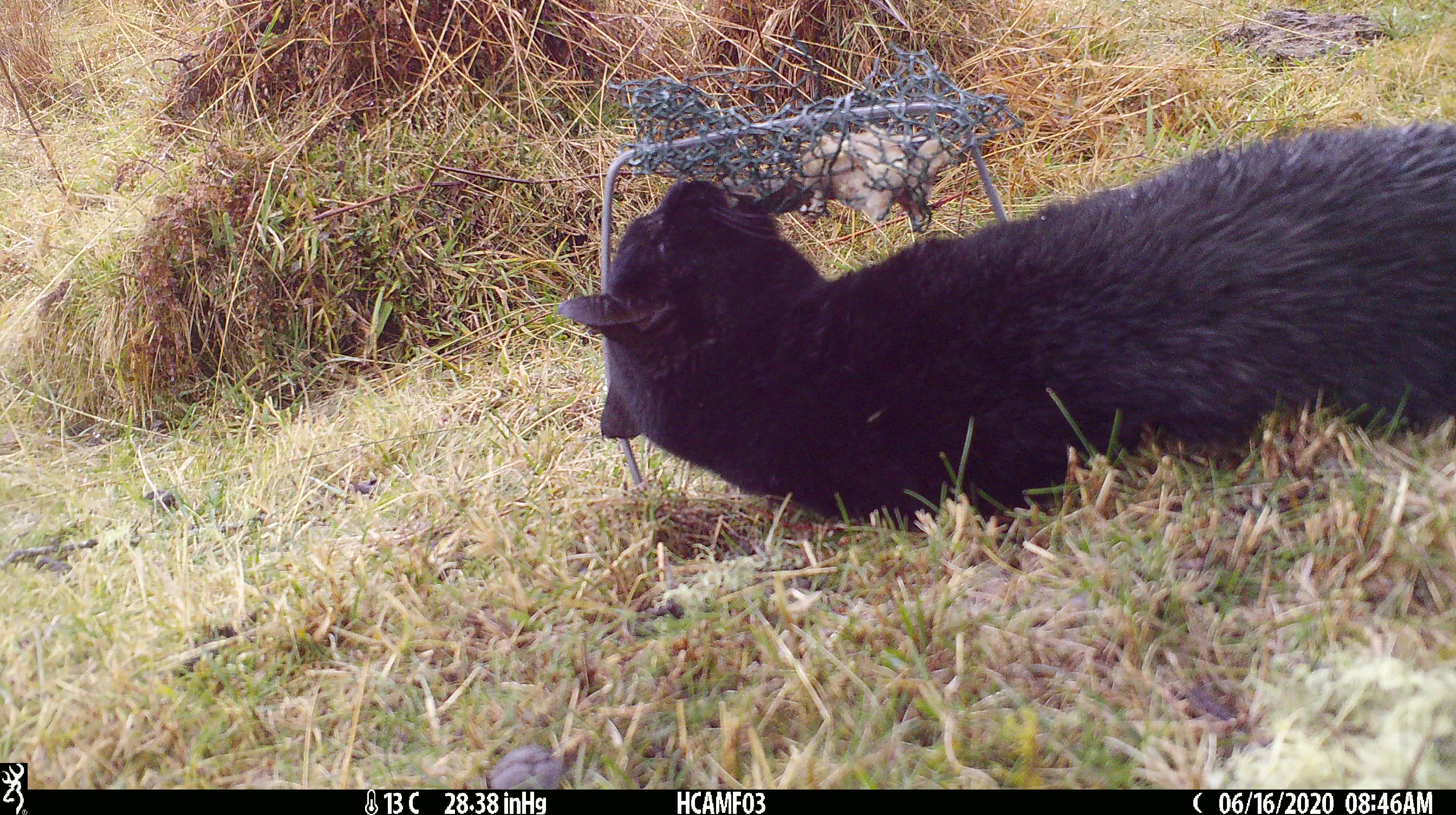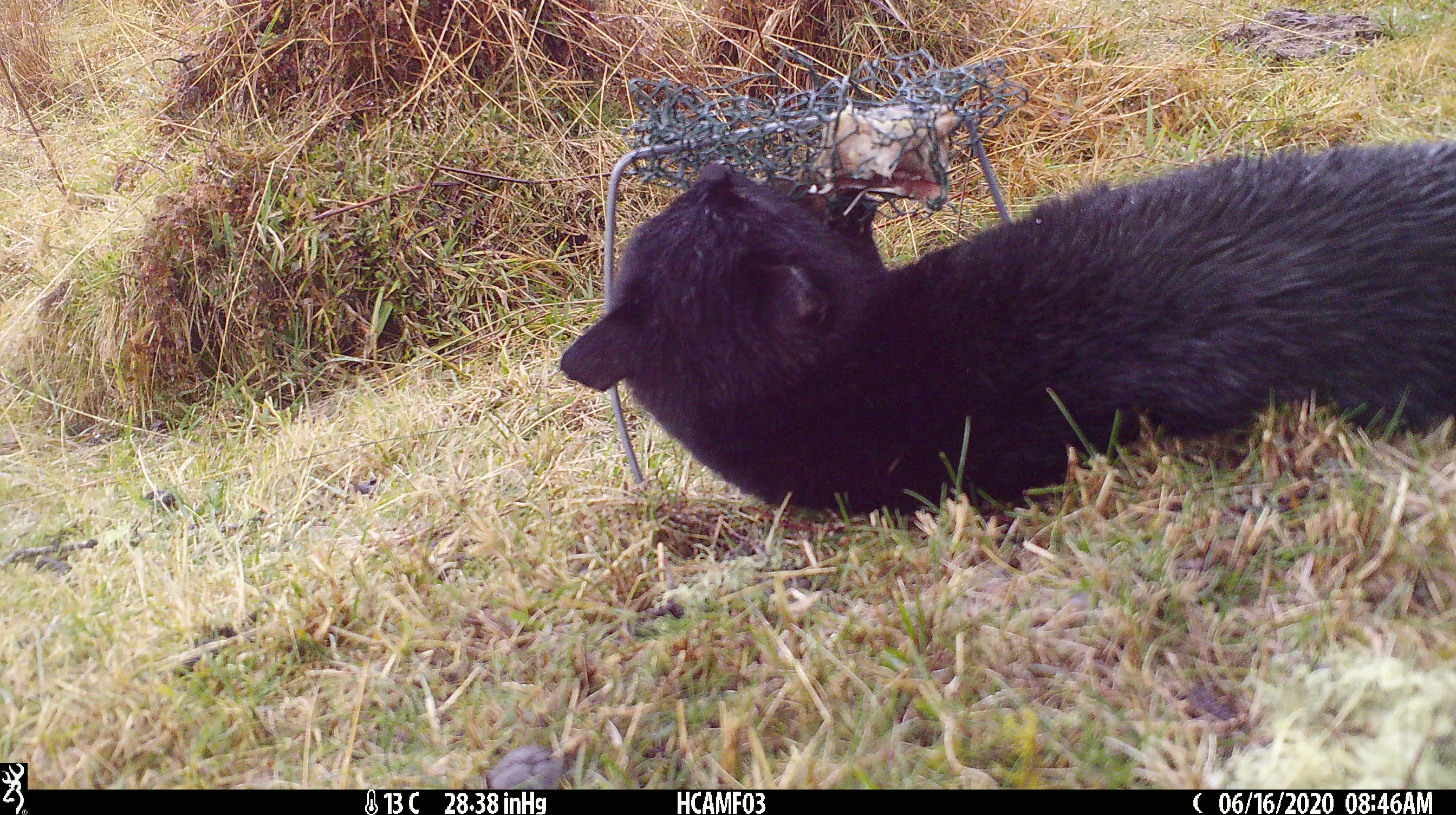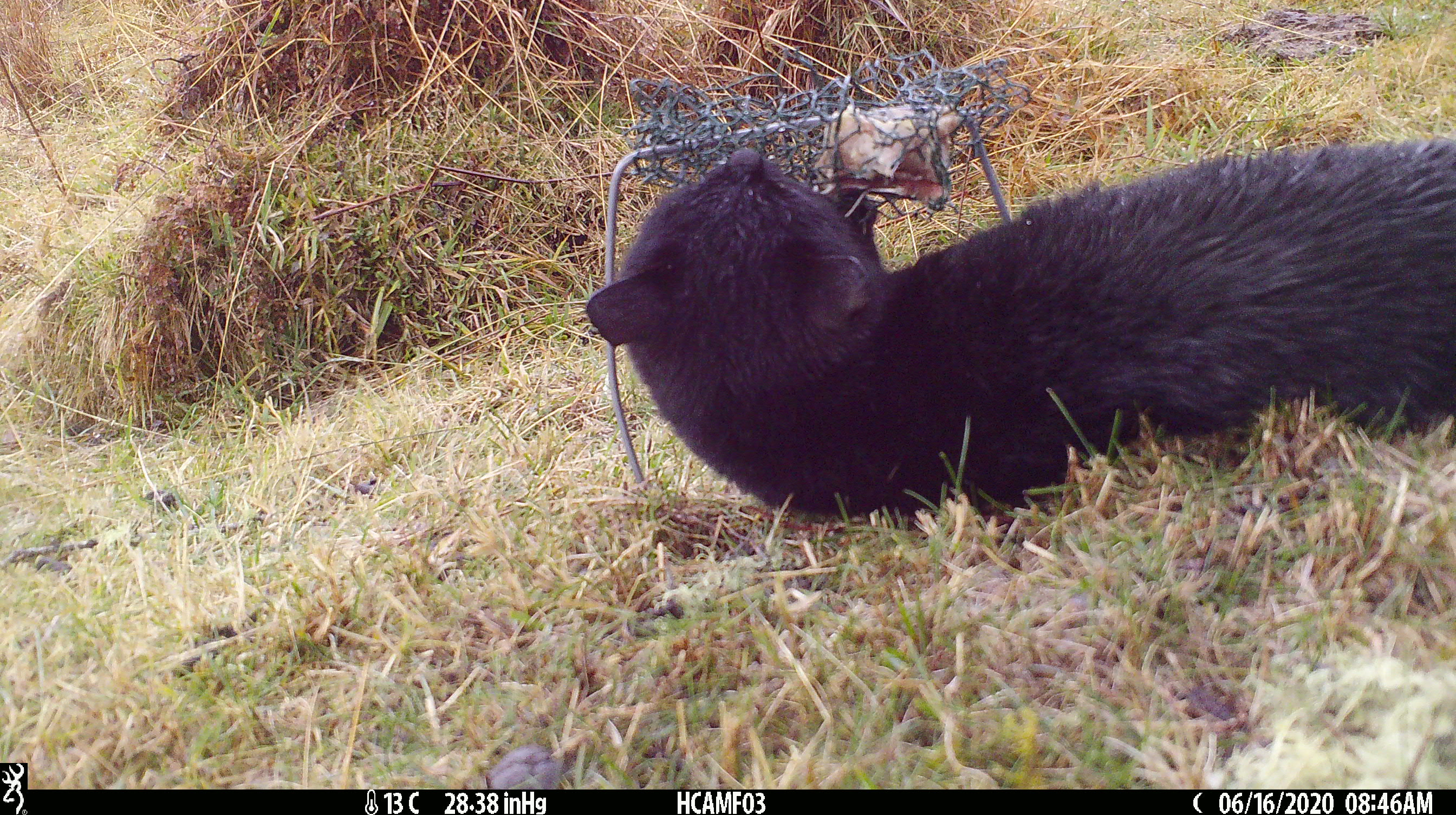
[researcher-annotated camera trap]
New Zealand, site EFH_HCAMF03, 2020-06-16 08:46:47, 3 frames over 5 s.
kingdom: Animalia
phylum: Chordata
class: Mammalia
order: Carnivora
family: Felidae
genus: Felis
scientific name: Felis catus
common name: domestic cat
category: cat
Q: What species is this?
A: Cat (domestic cat) (Felis catus).